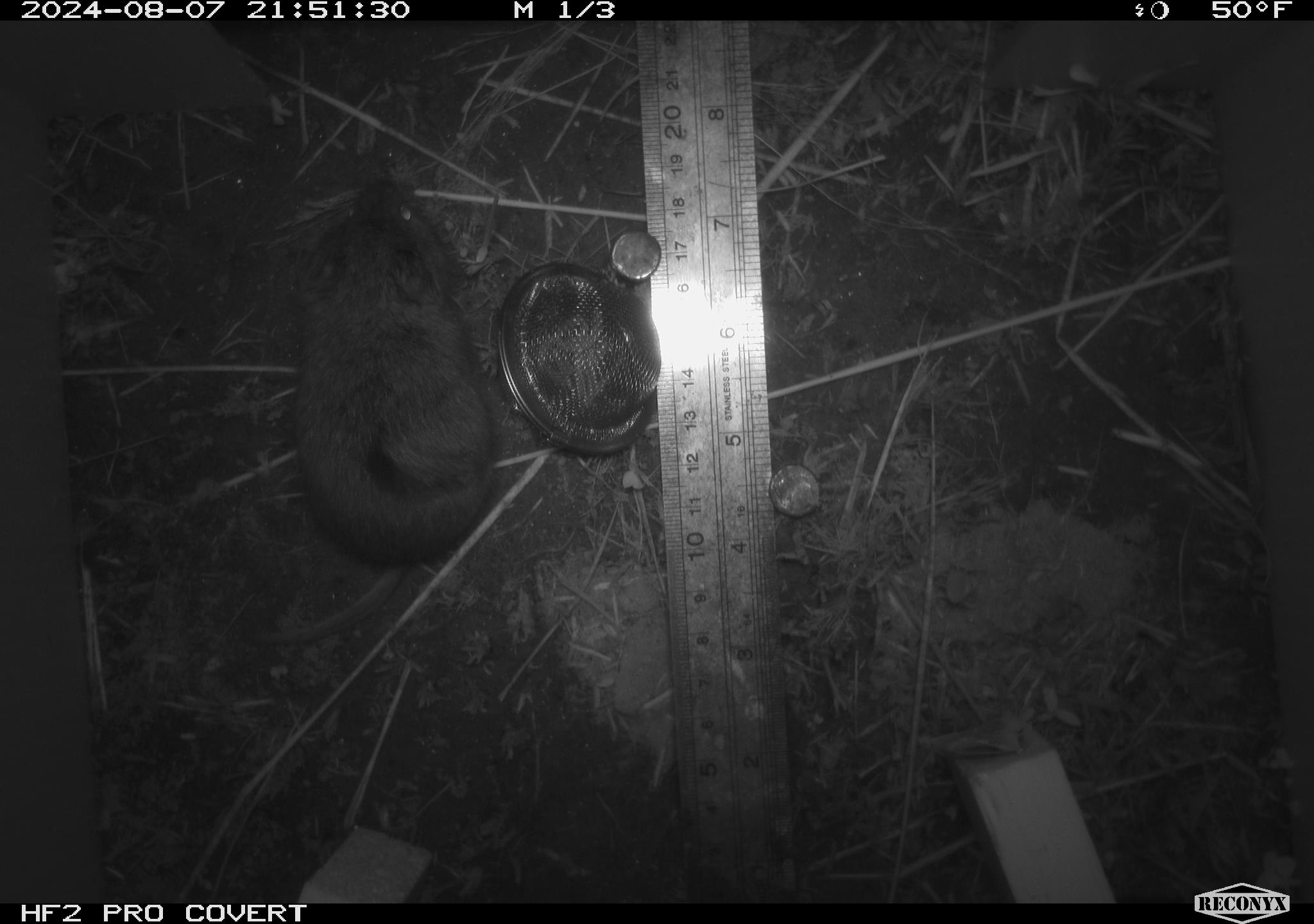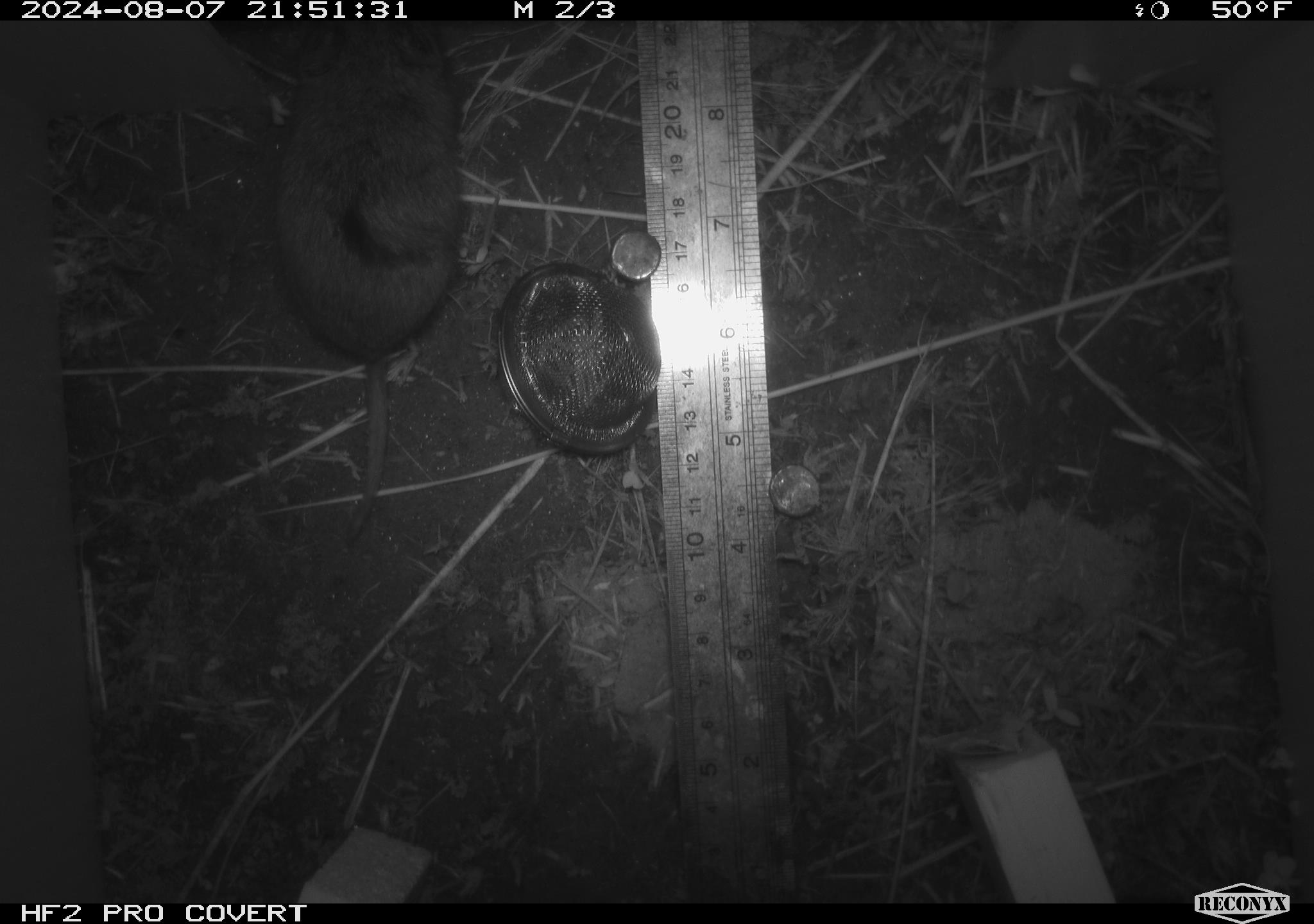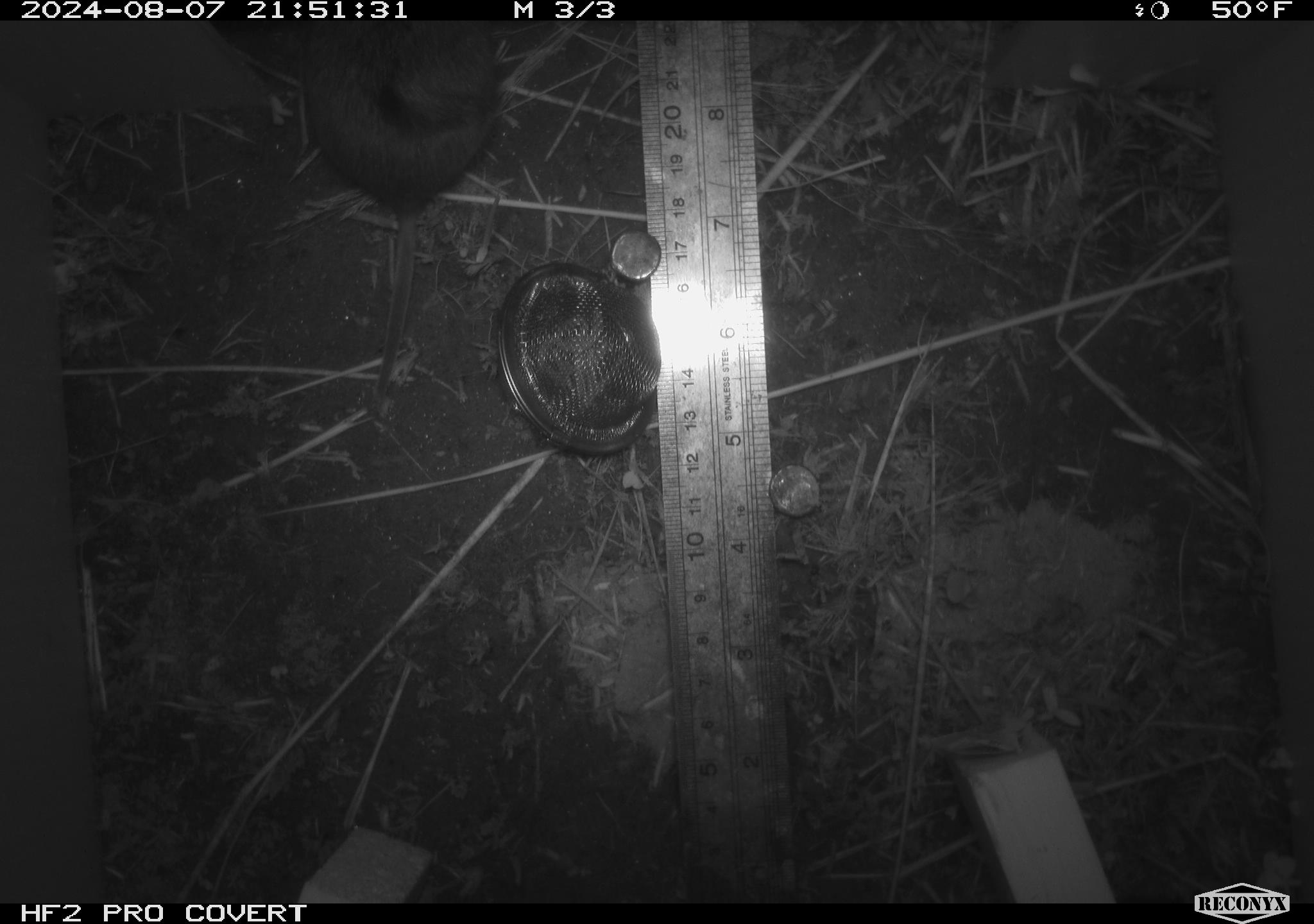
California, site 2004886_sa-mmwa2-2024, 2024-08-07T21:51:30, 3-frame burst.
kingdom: Animalia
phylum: Chordata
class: Mammalia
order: Rodentia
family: Cricetidae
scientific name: Arvicolinae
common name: voles, lemmings, and muskrats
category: arvicolinae subfamily